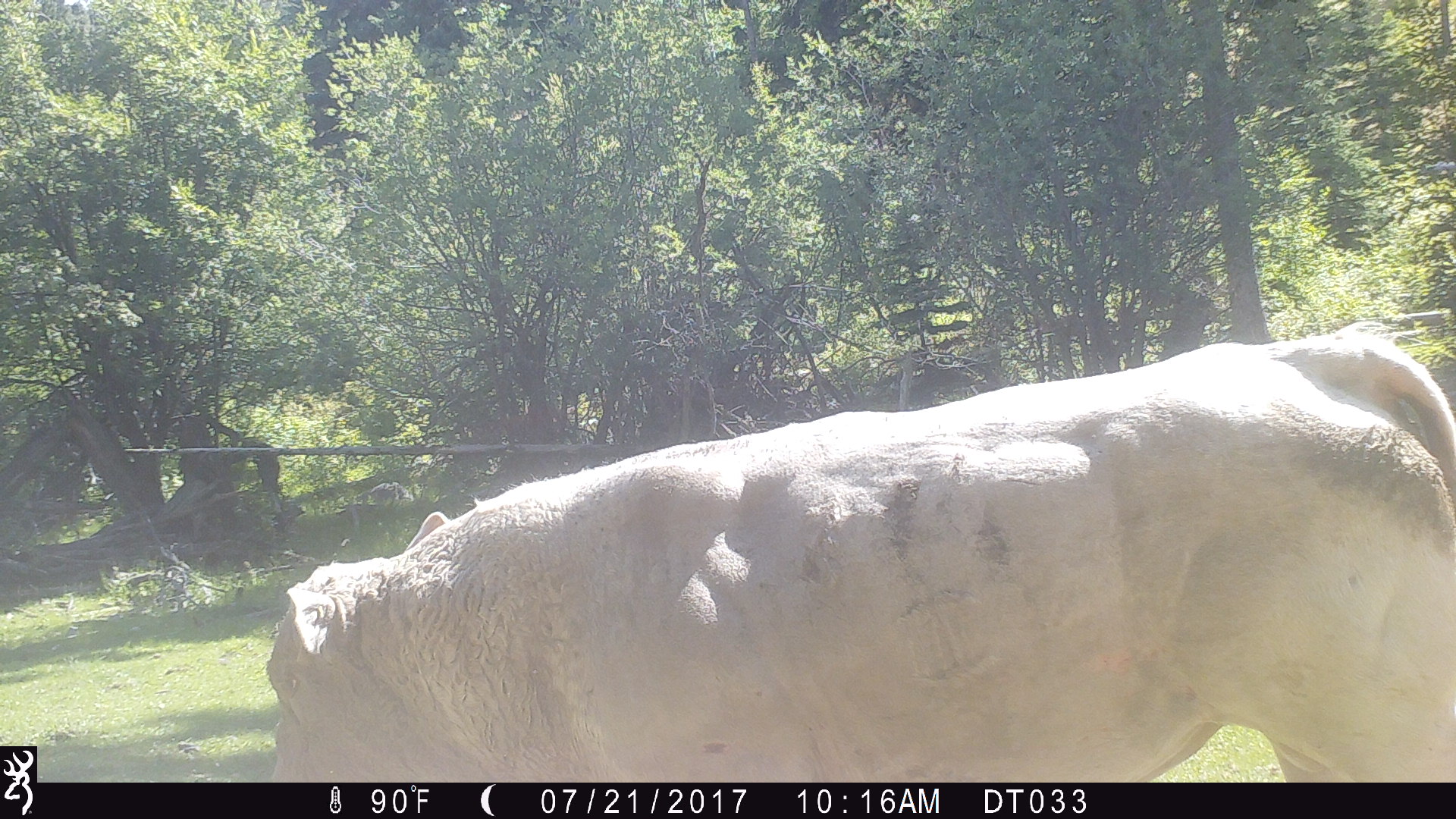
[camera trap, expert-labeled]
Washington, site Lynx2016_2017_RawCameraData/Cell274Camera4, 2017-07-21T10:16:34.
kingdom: Animalia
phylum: Chordata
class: Mammalia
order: Artiodactyla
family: Bovidae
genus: Bos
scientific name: Bos taurus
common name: domestic cattle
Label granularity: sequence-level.